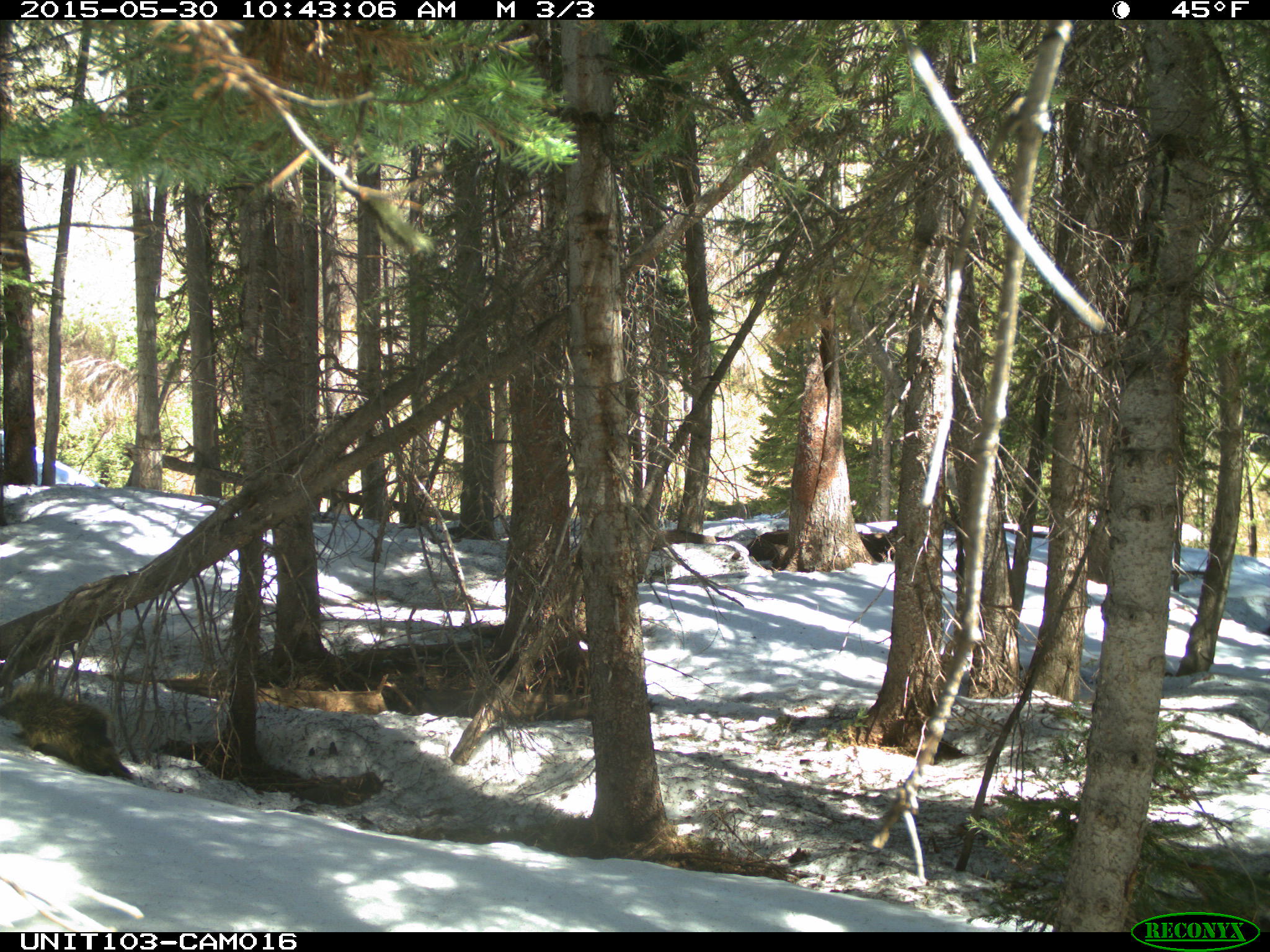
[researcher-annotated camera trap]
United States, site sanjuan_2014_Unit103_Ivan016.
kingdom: Animalia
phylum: Chordata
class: Mammalia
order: Rodentia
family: Erethizontidae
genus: Erethizon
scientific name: Erethizon dorsatum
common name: north american porcupine